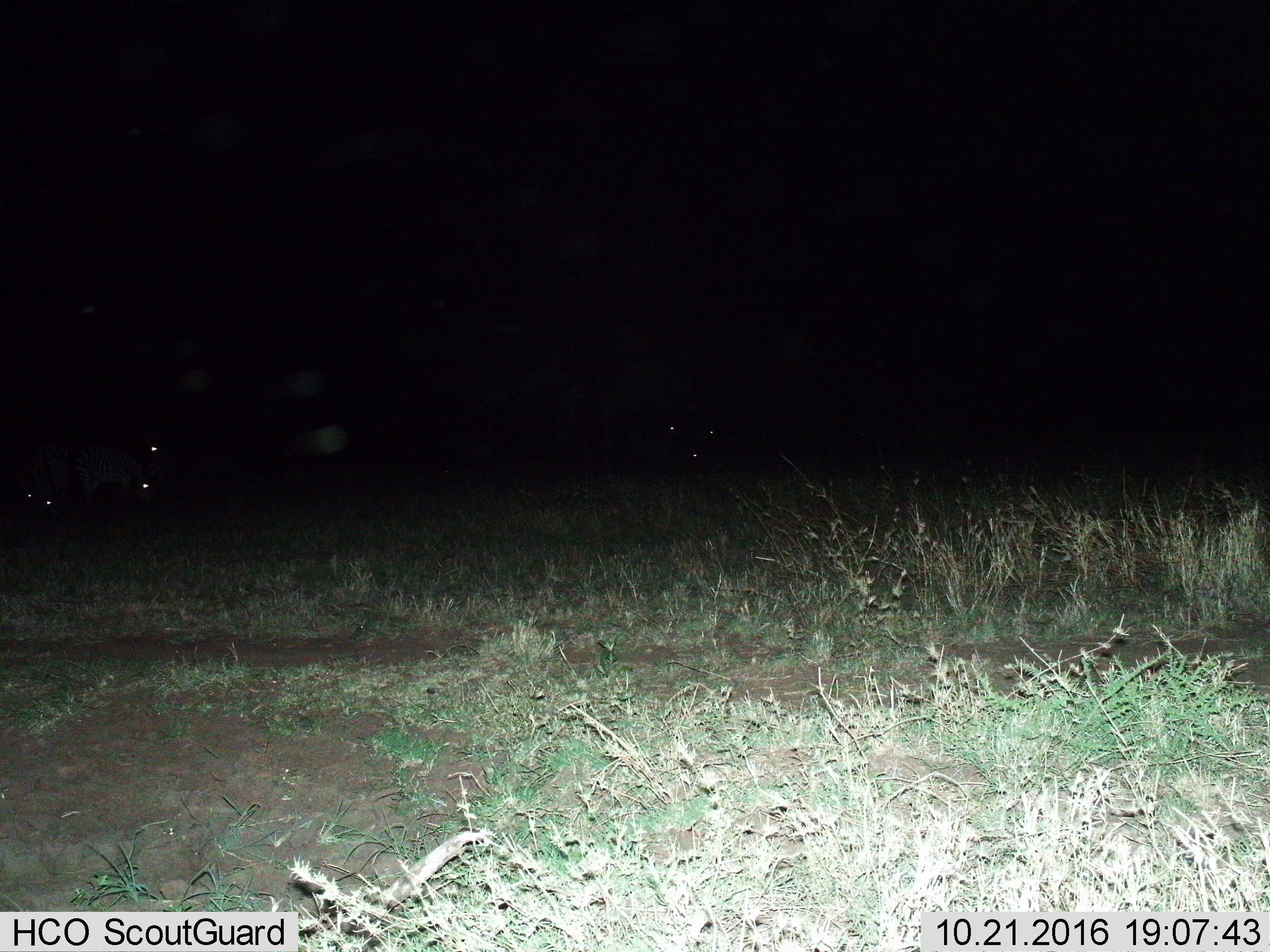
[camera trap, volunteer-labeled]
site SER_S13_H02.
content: unidentified animal